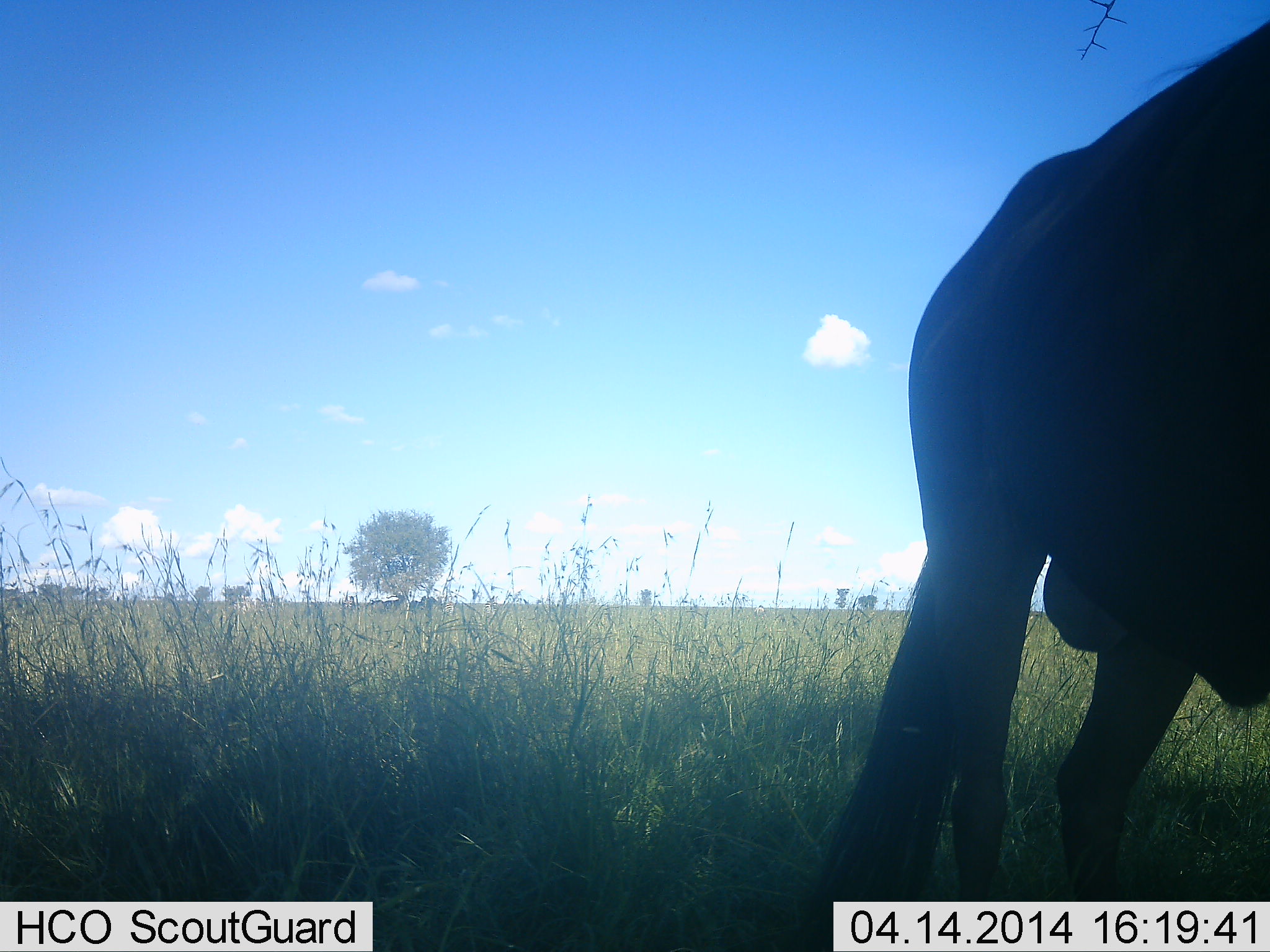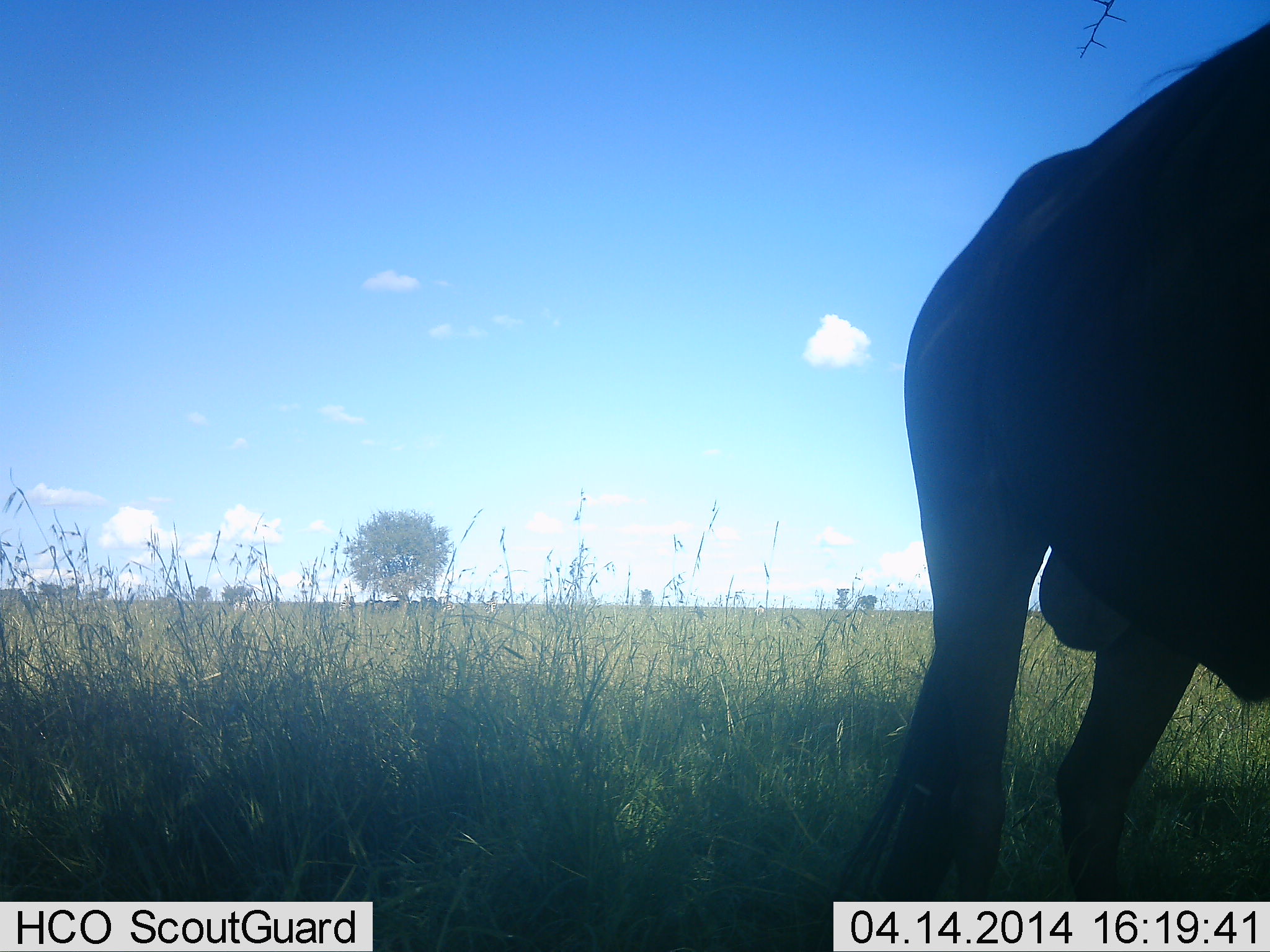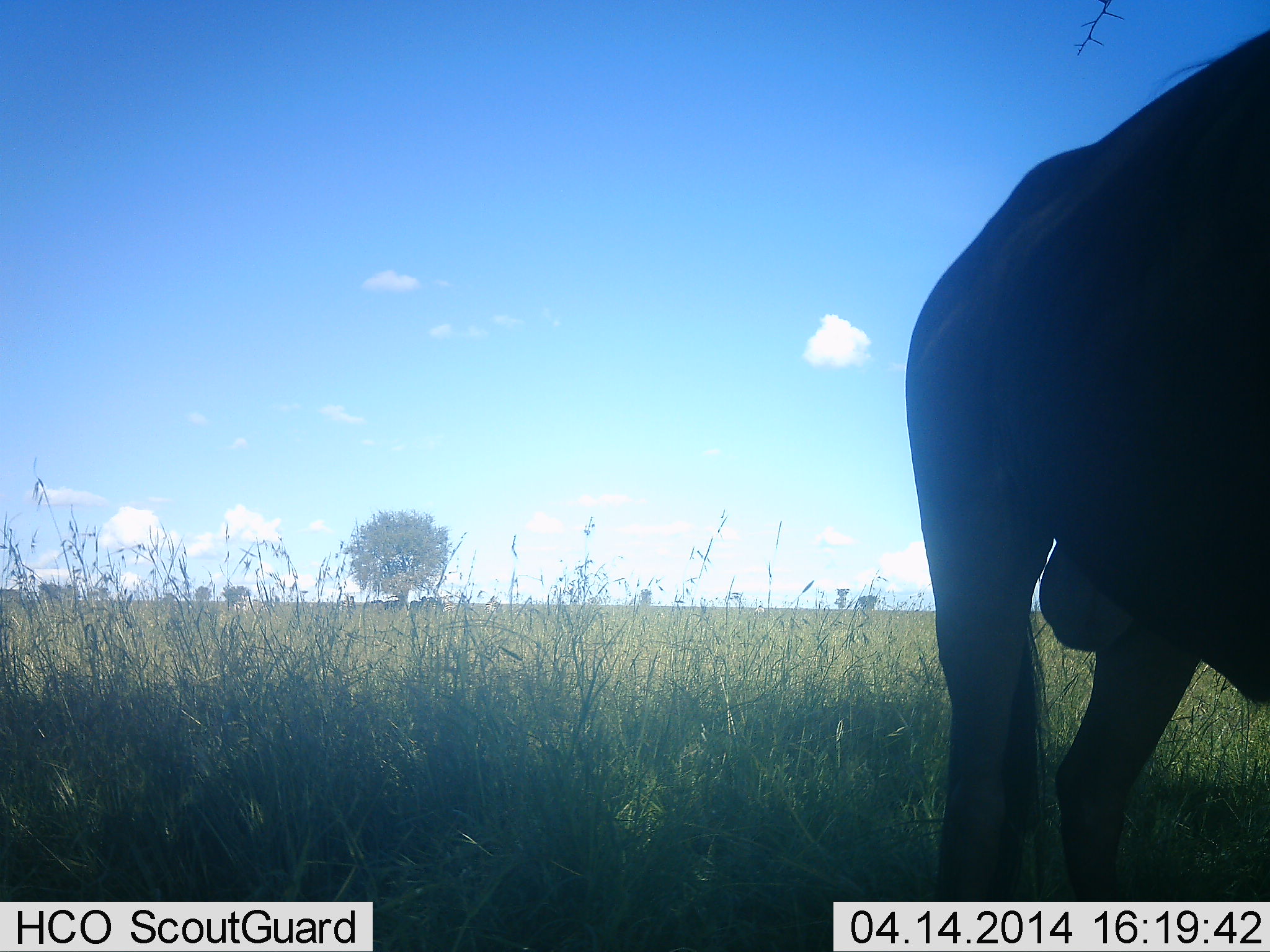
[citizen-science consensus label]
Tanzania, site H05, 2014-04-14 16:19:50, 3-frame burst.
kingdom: Animalia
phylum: Chordata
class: Mammalia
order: Artiodactyla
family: Bovidae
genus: Connochaetes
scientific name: Connochaetes taurinus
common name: blue wildebeest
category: wildebeest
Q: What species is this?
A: Wildebeest (blue wildebeest) (Connochaetes taurinus).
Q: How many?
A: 1.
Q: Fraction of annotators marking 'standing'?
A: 100%.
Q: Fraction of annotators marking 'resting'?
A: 0%.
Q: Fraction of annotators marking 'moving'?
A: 0%.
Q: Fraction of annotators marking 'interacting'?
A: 0%.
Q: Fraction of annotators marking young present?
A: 0%.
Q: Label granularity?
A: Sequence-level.